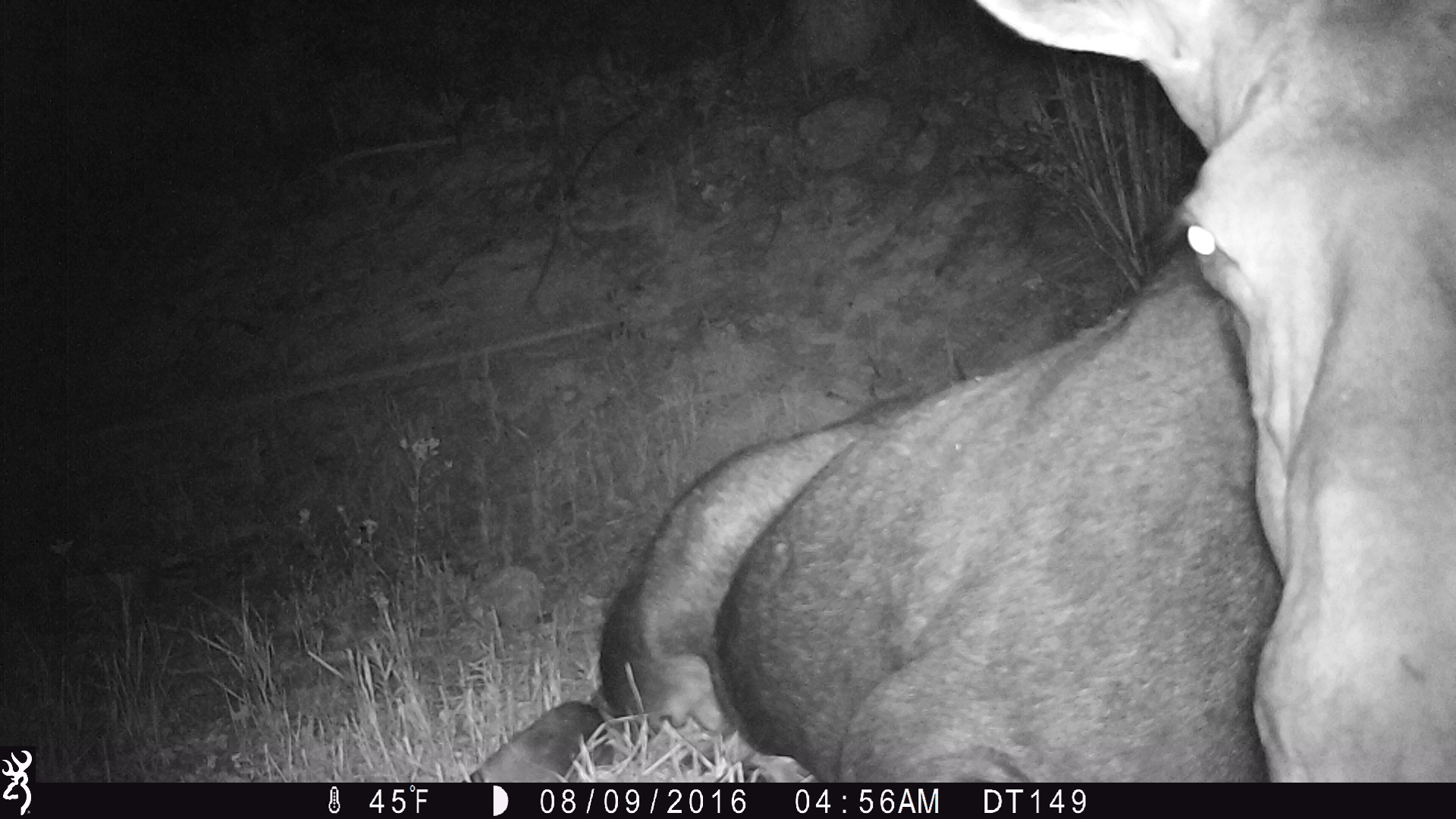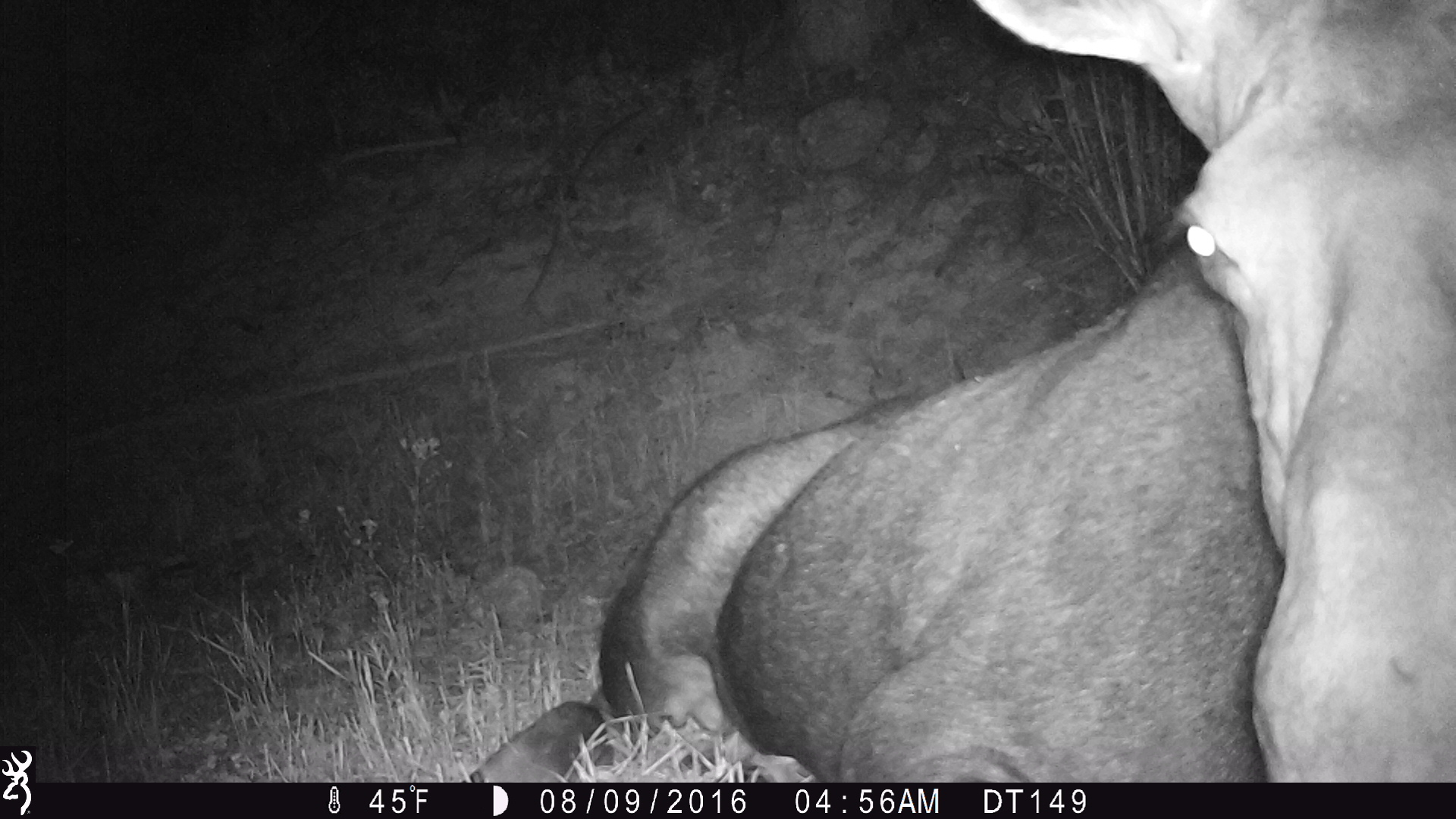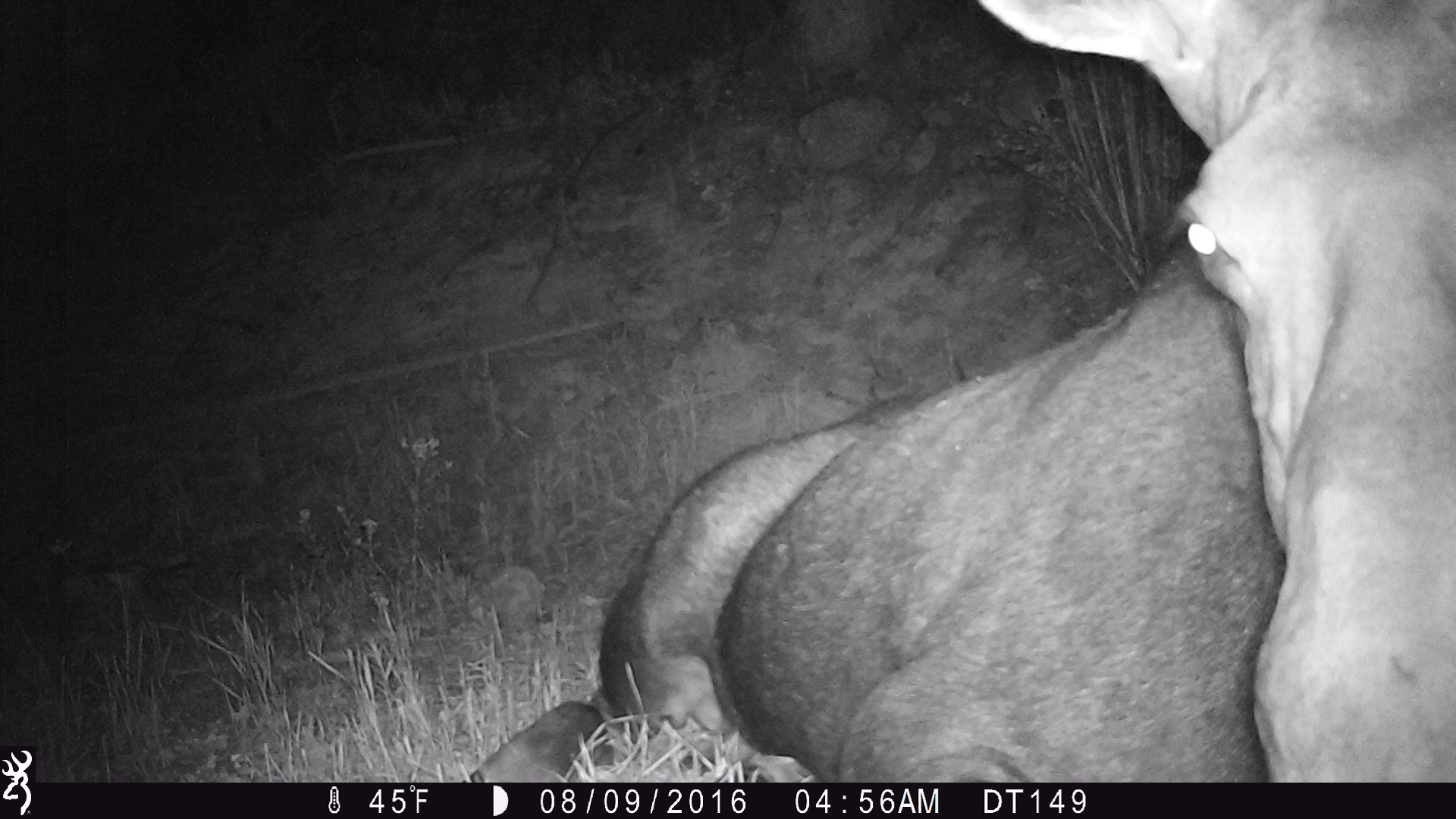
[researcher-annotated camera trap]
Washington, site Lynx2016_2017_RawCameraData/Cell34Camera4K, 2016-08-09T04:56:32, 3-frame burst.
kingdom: Animalia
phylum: Chordata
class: Mammalia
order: Artiodactyla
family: Cervidae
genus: Alces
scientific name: Alces alces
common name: moose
Alces alces (moose). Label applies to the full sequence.